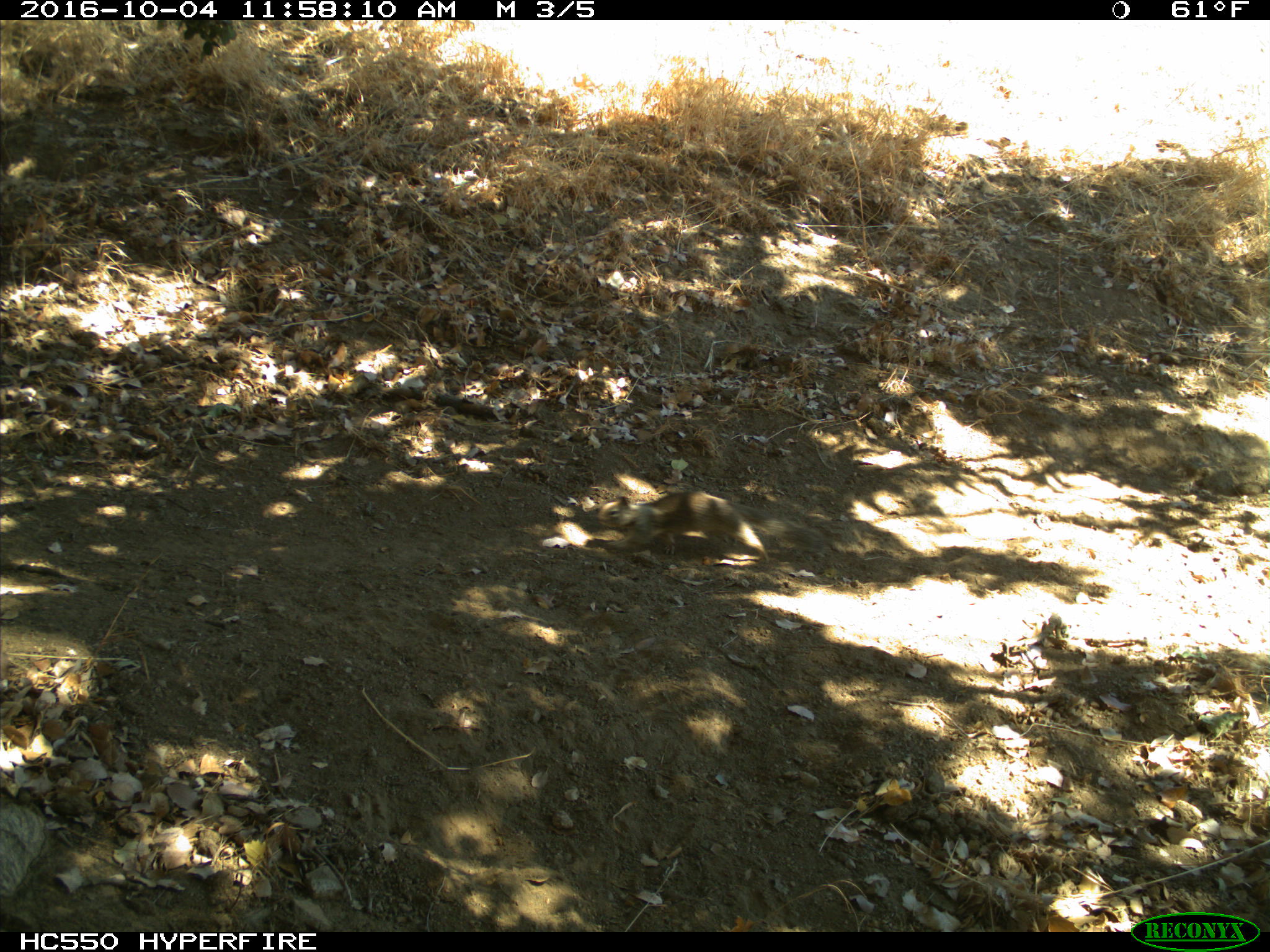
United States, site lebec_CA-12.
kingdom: Animalia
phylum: Chordata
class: Mammalia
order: Rodentia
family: Sciuridae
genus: Otospermophilus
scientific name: Otospermophilus beecheyi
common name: california ground squirrel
Otospermophilus beecheyi (california ground squirrel).